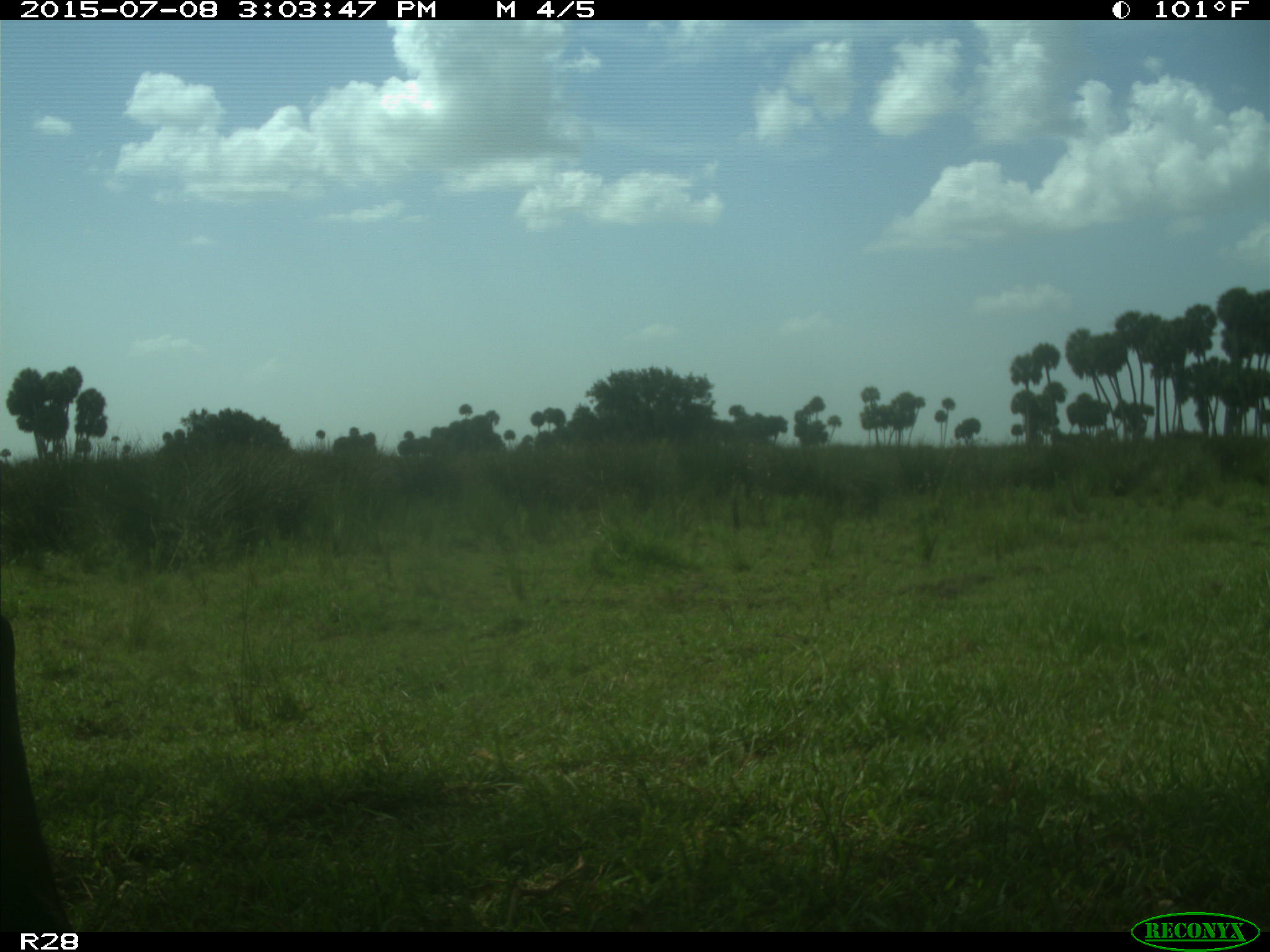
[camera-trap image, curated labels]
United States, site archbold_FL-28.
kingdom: Animalia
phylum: Chordata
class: Mammalia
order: Artiodactyla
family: Bovidae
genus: Bos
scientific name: Bos taurus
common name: domestic cow